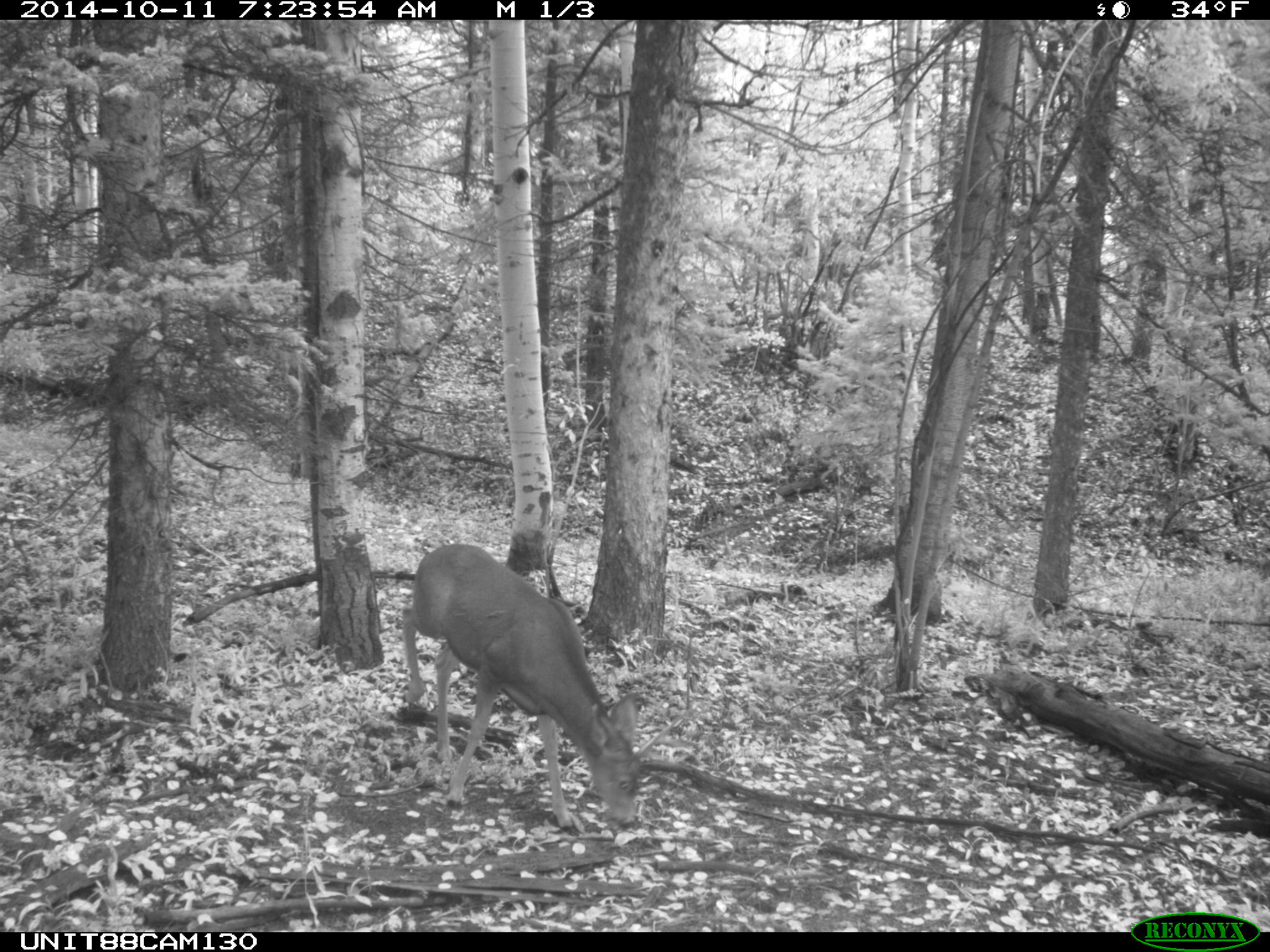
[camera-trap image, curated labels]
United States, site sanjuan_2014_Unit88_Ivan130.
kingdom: Animalia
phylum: Chordata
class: Mammalia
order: Artiodactyla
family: Cervidae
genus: Odocoileus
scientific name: Odocoileus hemionus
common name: mule deer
Odocoileus hemionus (mule deer).